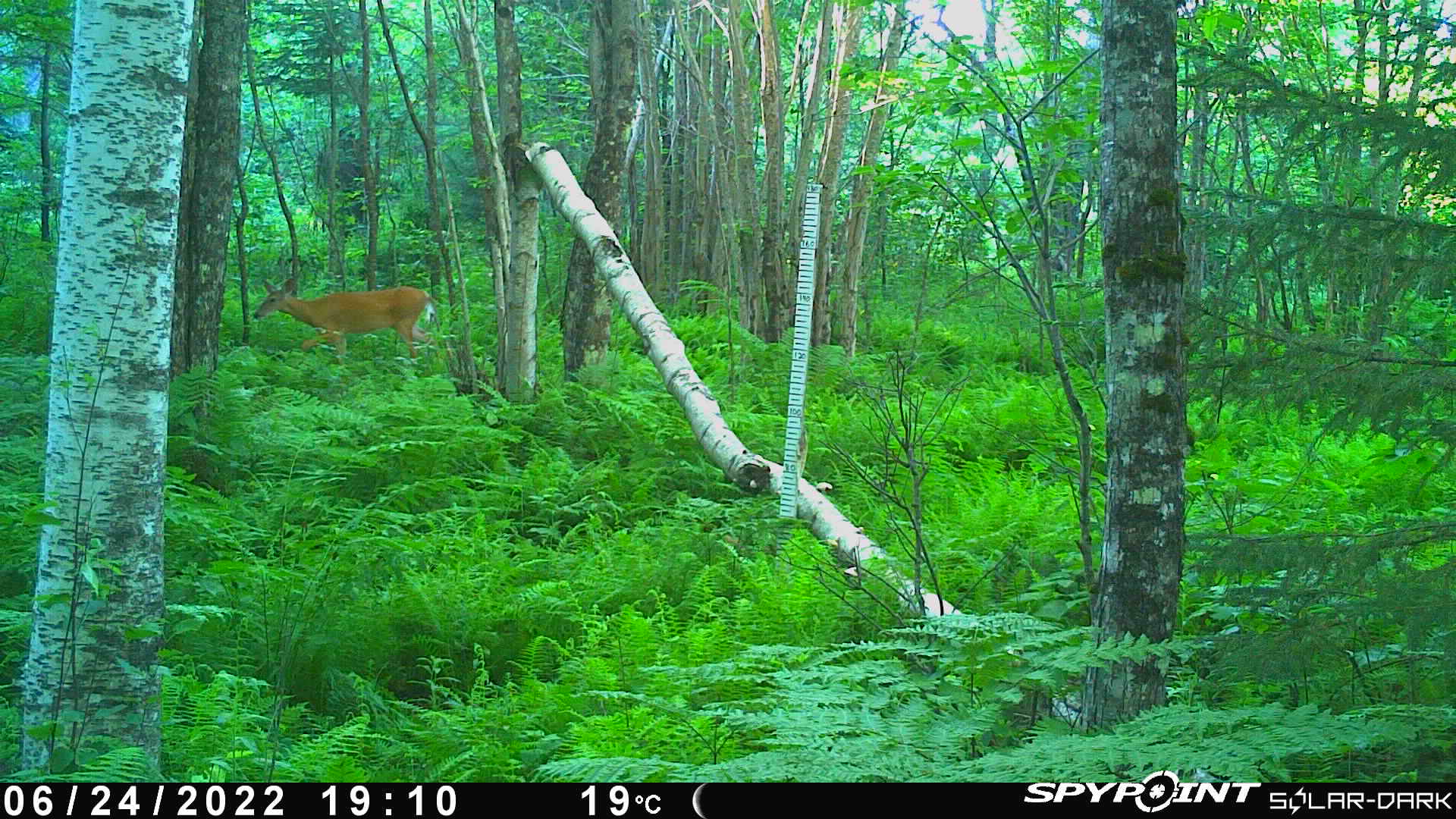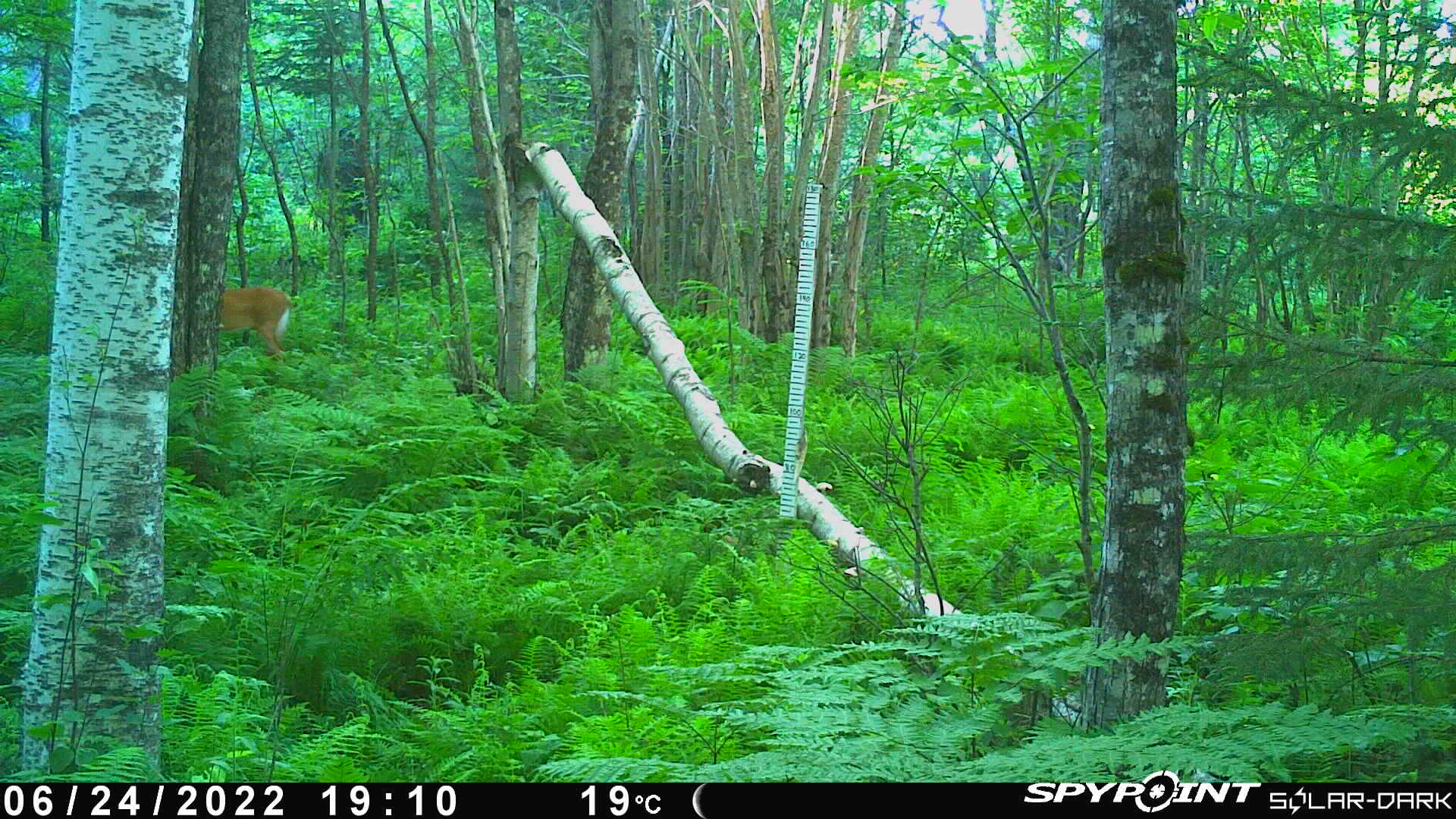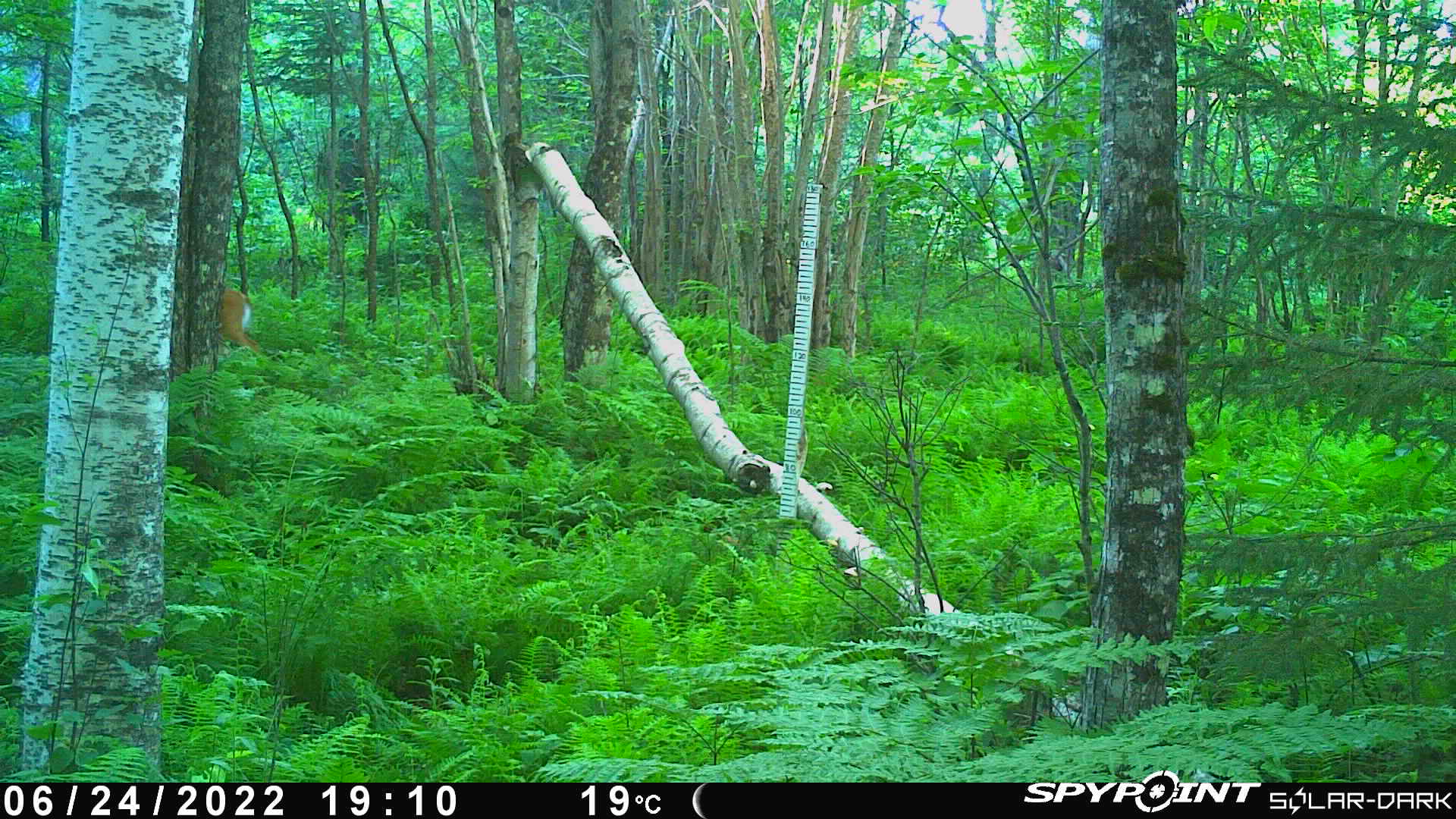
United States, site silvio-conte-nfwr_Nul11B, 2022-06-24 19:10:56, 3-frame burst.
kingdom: Animalia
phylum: Chordata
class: Mammalia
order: Artiodactyla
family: Cervidae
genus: Odocoileus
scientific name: Odocoileus virginianus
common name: white-tailed deer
White-tailed deer (Odocoileus virginianus).